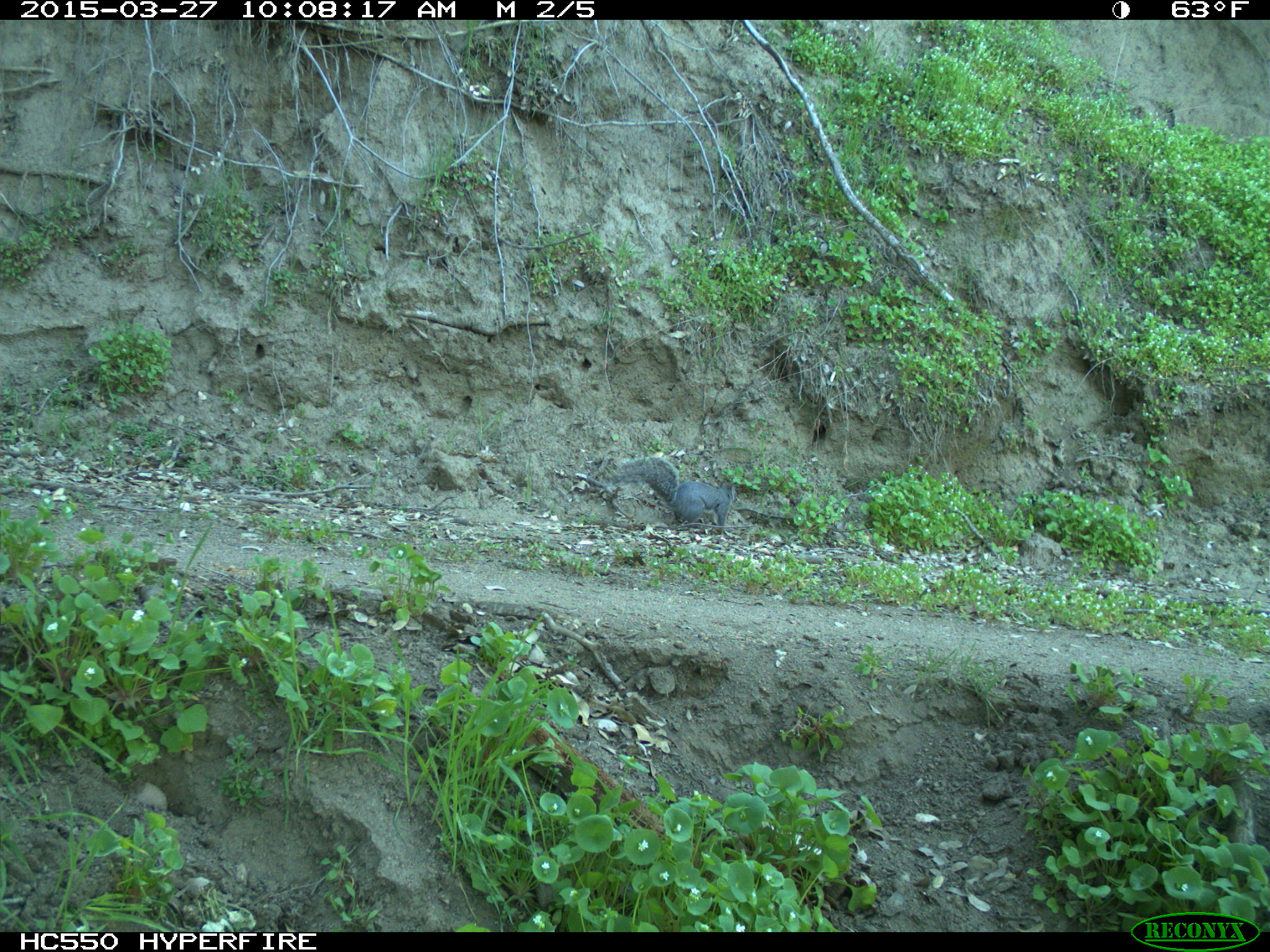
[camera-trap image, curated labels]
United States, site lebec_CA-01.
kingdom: Animalia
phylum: Chordata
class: Mammalia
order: Rodentia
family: Sciuridae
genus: Sciurus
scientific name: Sciurus carolinensis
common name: eastern gray squirrel